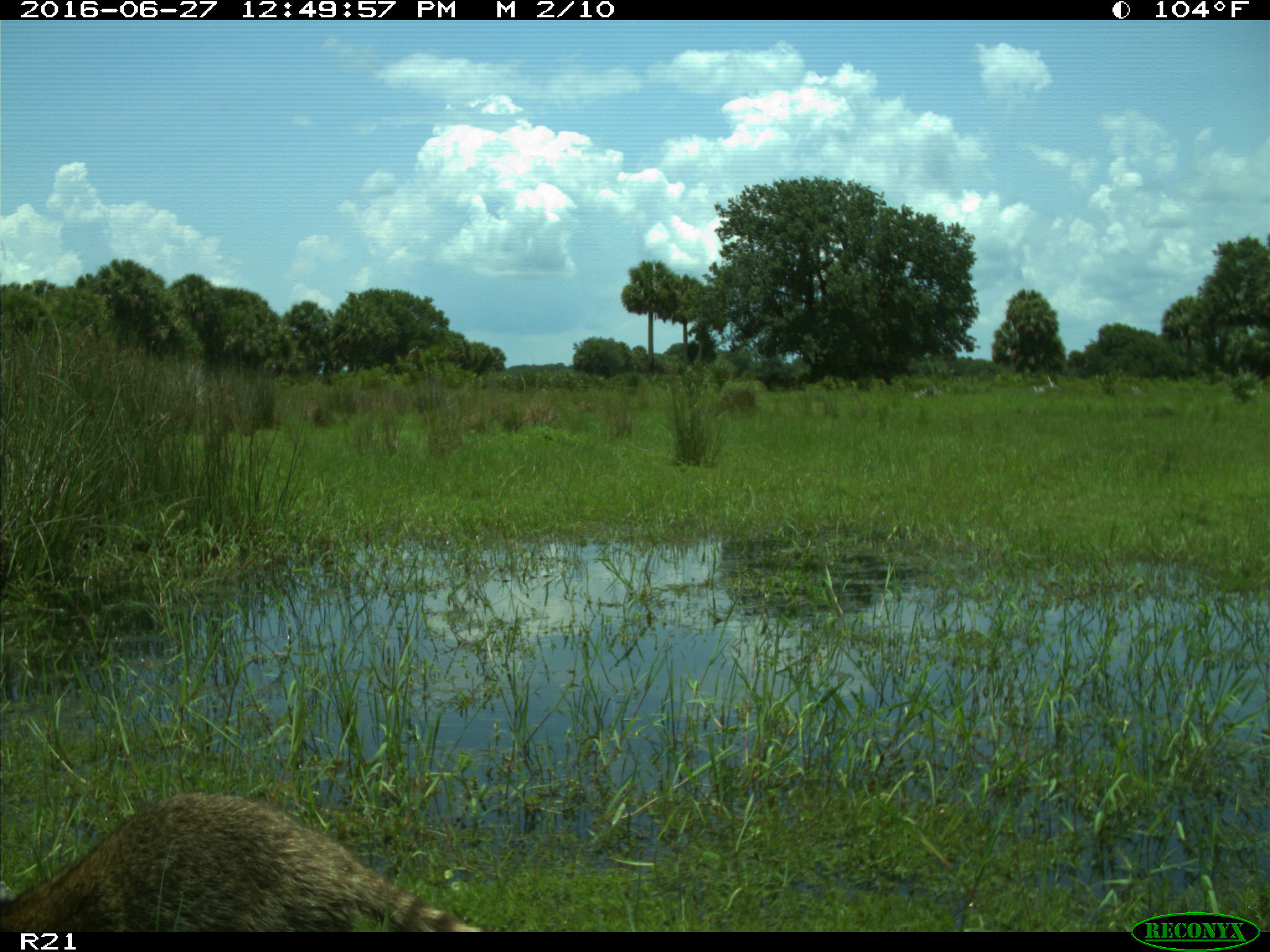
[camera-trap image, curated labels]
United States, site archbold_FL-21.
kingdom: Animalia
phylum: Chordata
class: Mammalia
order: Carnivora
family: Procyonidae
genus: Procyon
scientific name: Procyon lotor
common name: common raccoon